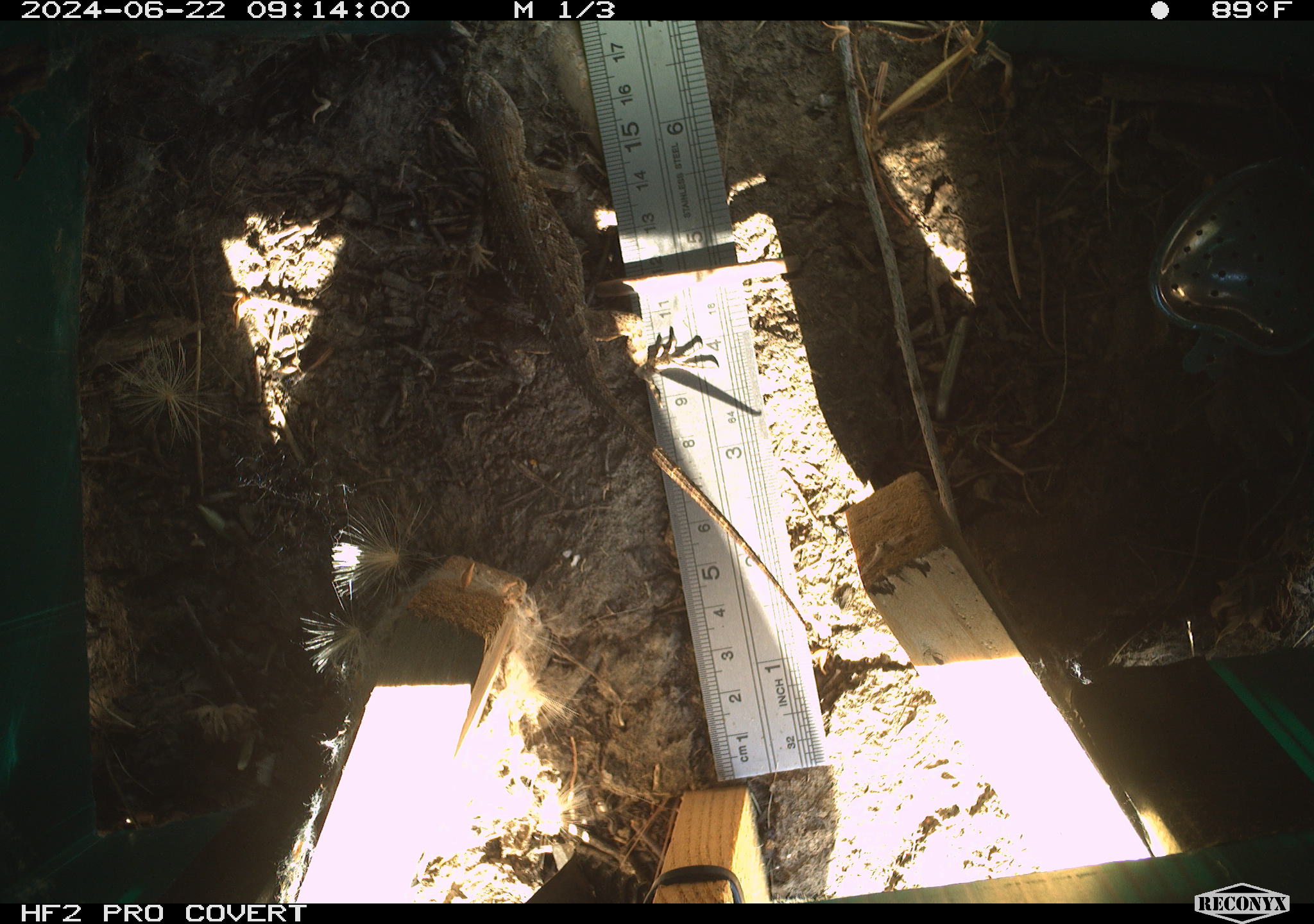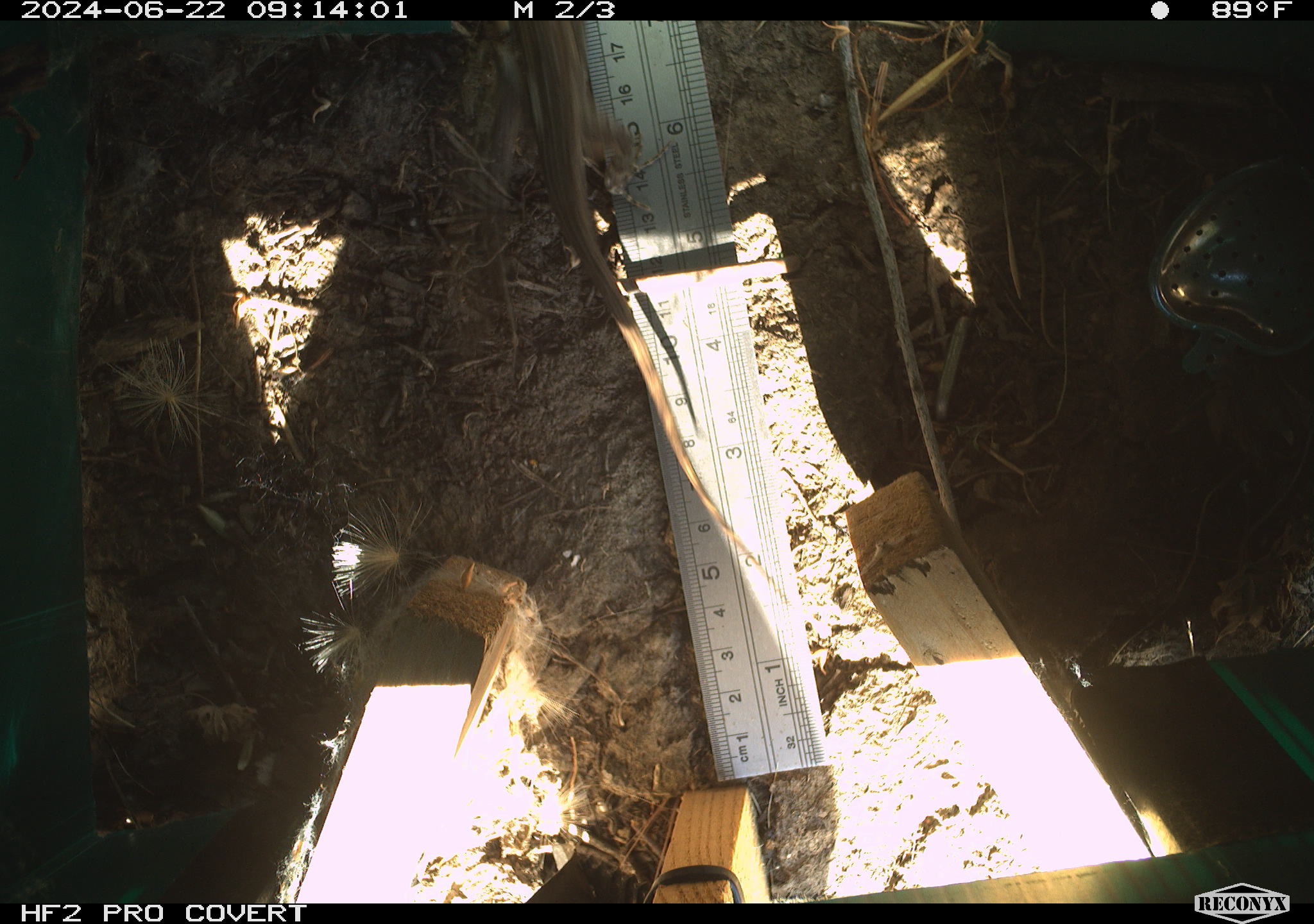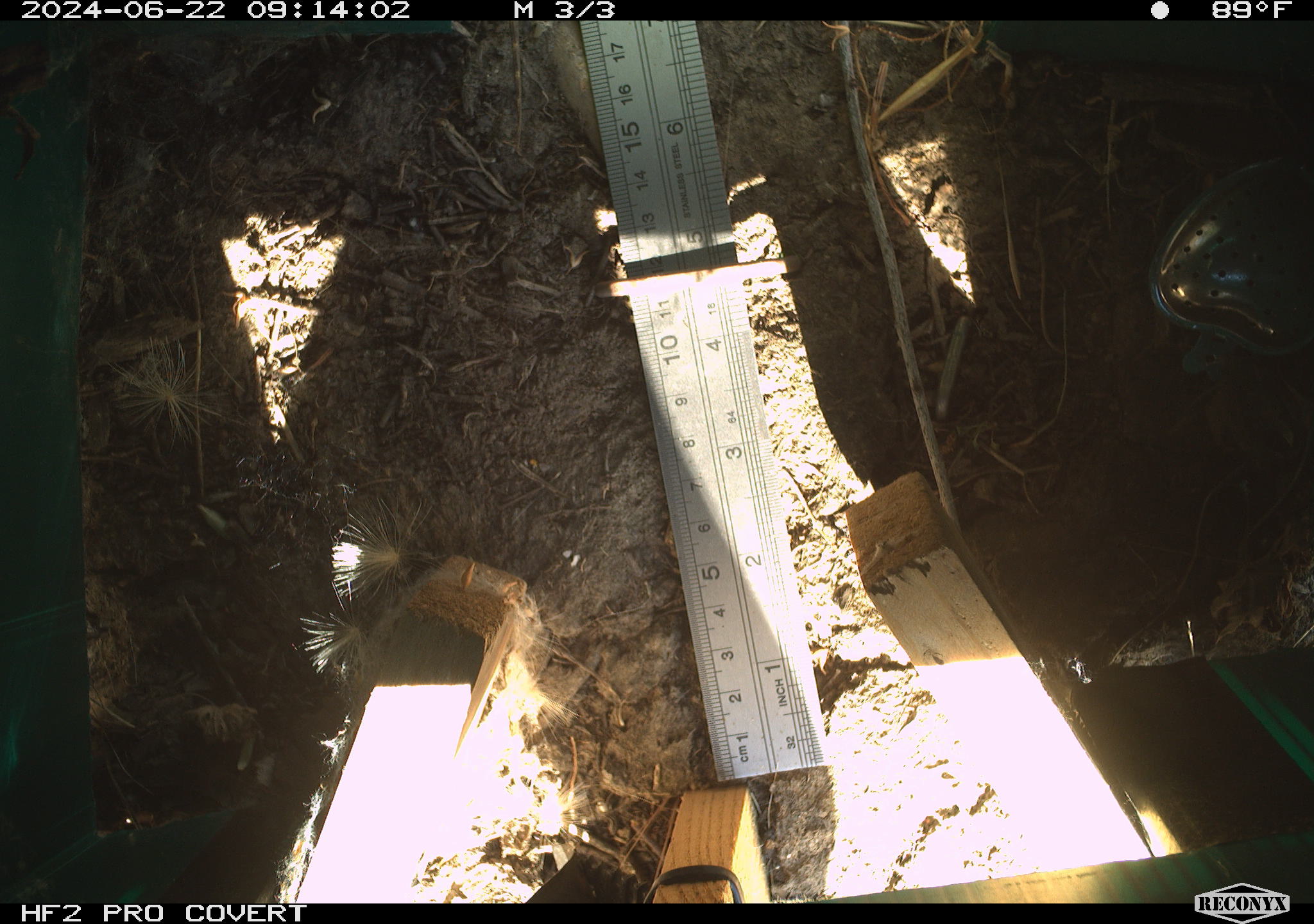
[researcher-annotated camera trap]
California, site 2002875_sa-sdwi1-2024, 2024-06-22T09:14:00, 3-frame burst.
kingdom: Animalia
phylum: Chordata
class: Reptilia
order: Squamata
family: Phrynosomatidae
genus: Sceloporus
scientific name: Sceloporus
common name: spiny lizards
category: sceloporus species